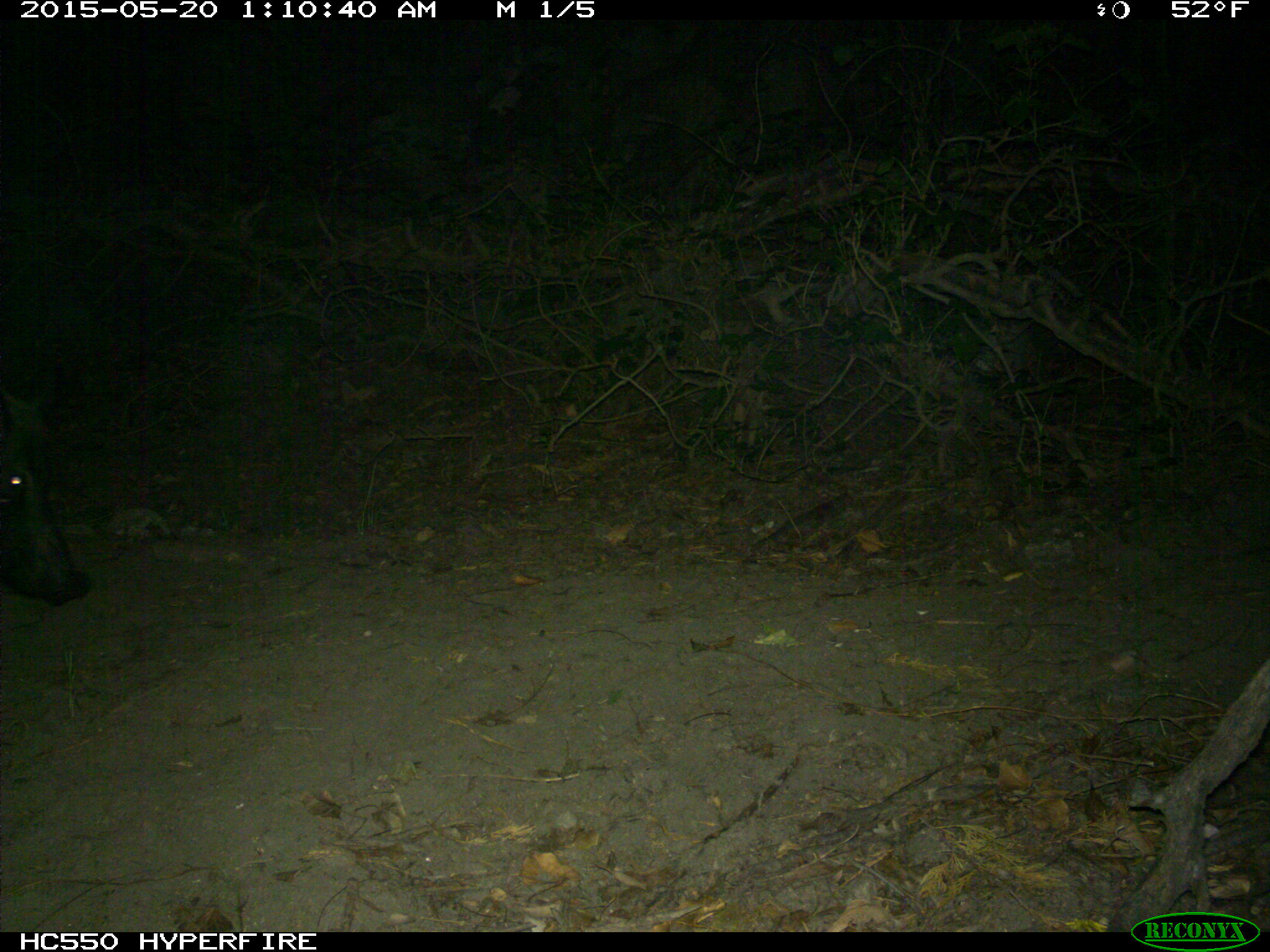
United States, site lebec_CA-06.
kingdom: Animalia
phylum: Chordata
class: Mammalia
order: Artiodactyla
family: Suidae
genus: Sus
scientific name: Sus scrofa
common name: wild boar